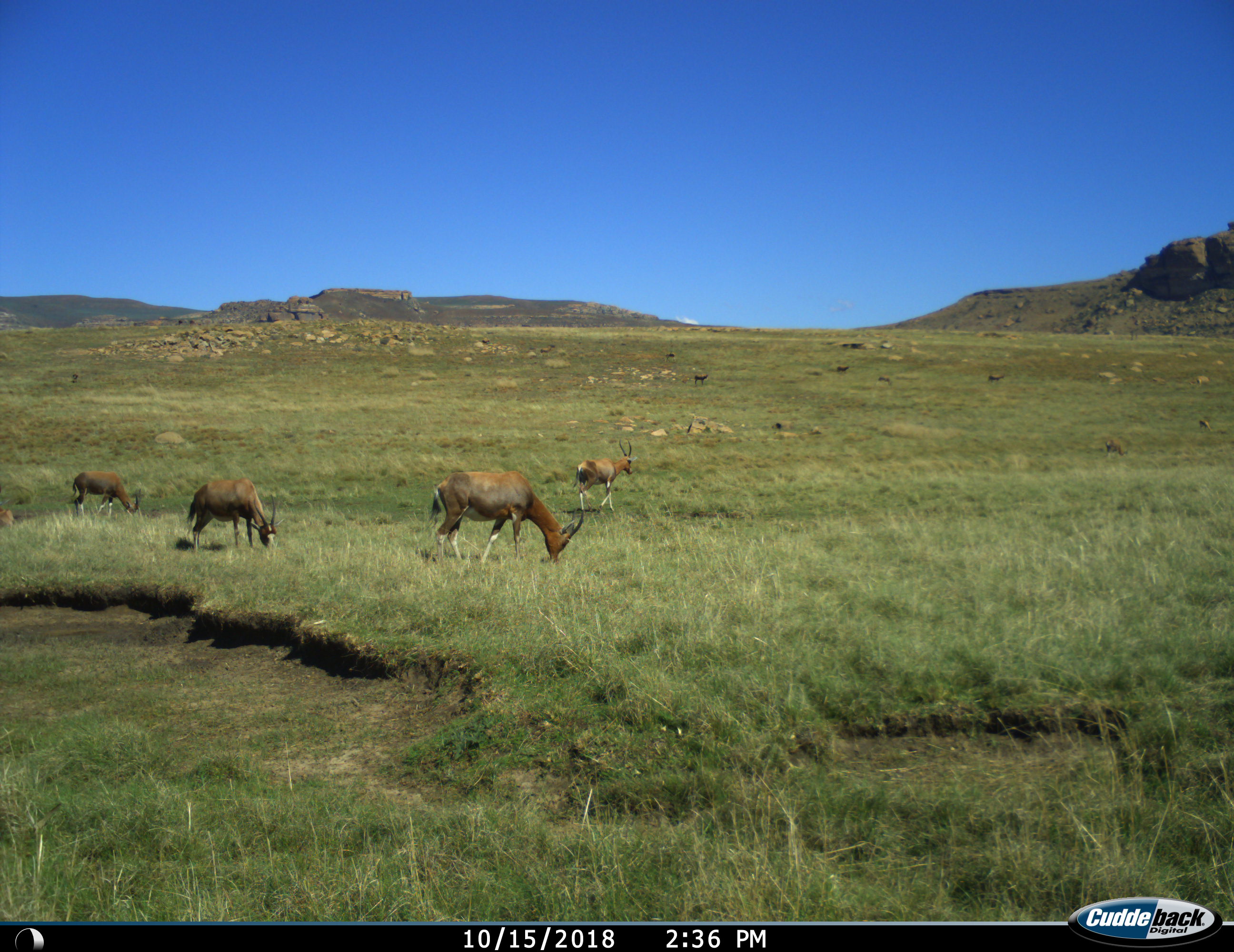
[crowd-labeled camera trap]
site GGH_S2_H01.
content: unidentified animal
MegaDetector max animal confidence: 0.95